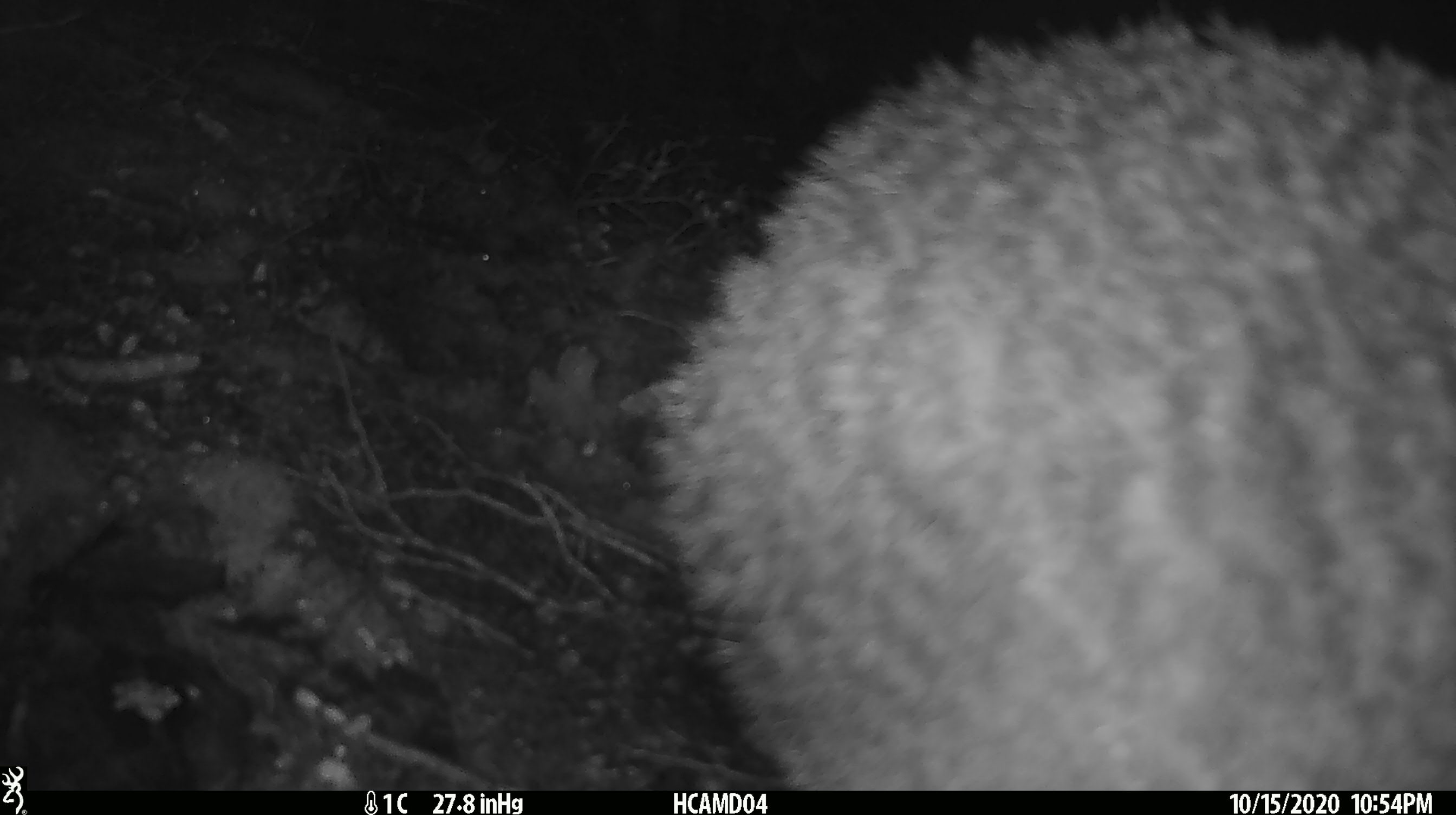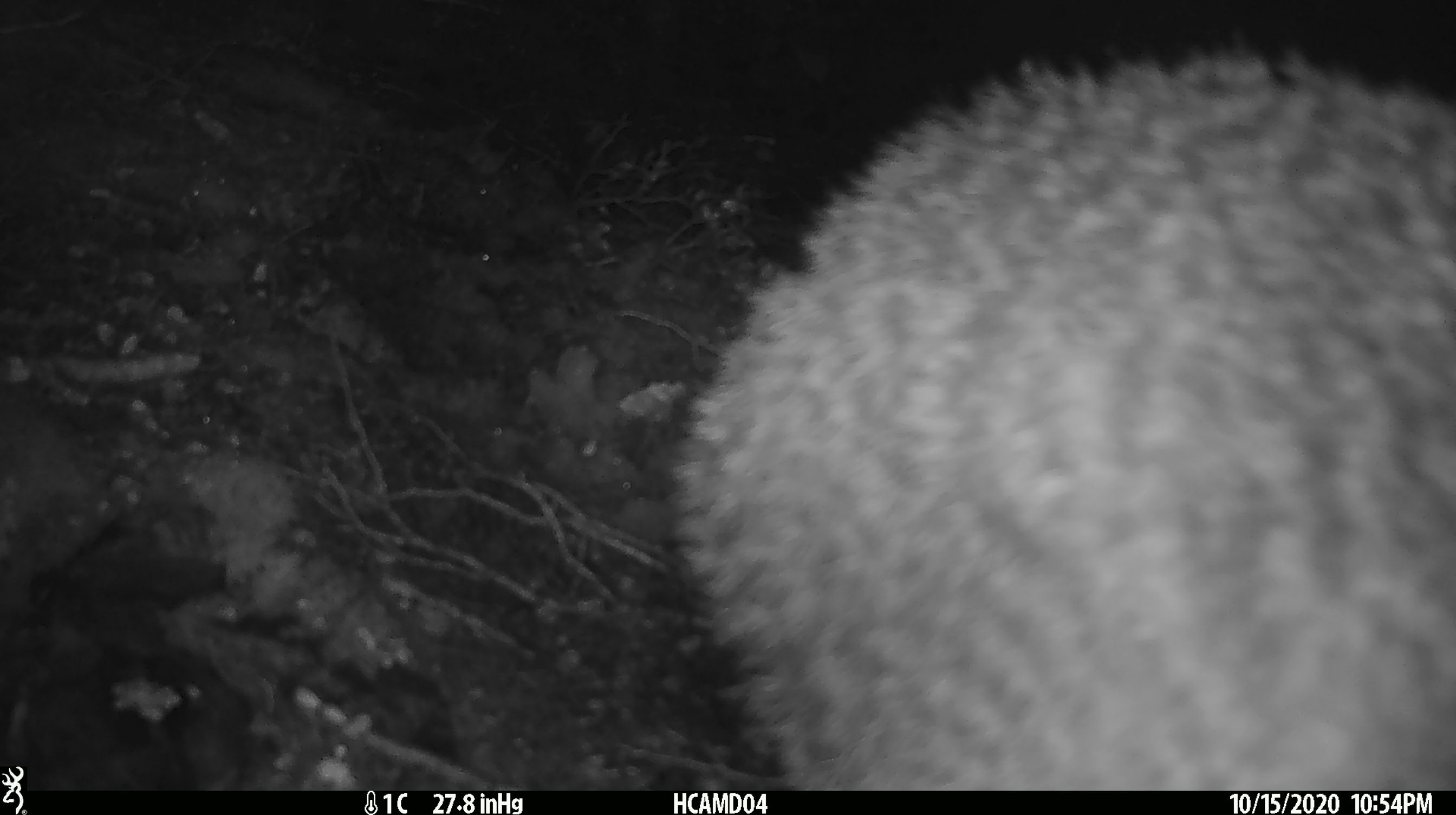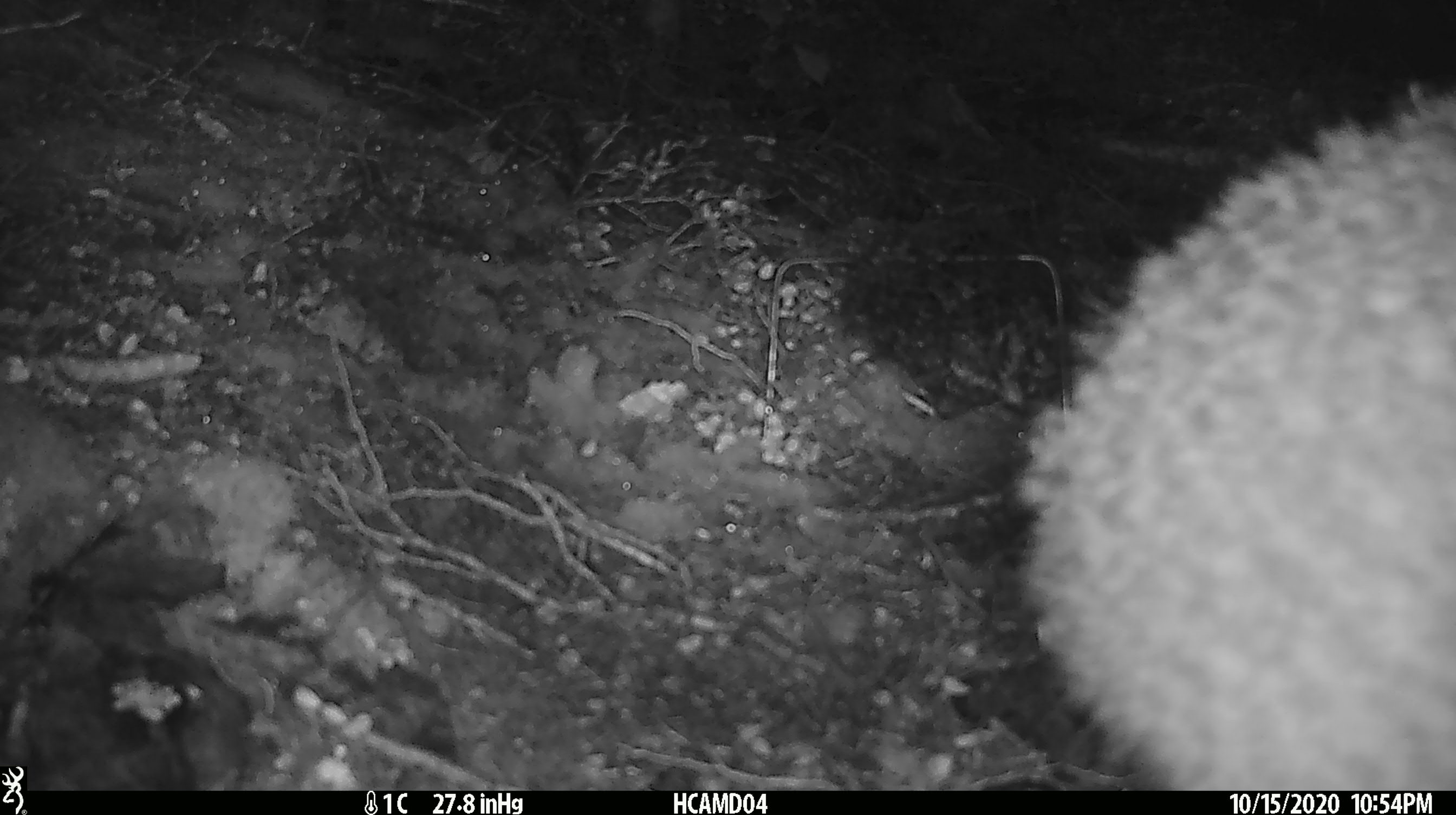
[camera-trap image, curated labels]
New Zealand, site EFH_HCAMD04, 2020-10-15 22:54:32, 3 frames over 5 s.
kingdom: Animalia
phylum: Chordata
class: Aves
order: Apterygiformes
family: Apterygidae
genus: Apteryx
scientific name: Apteryx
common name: kiwi